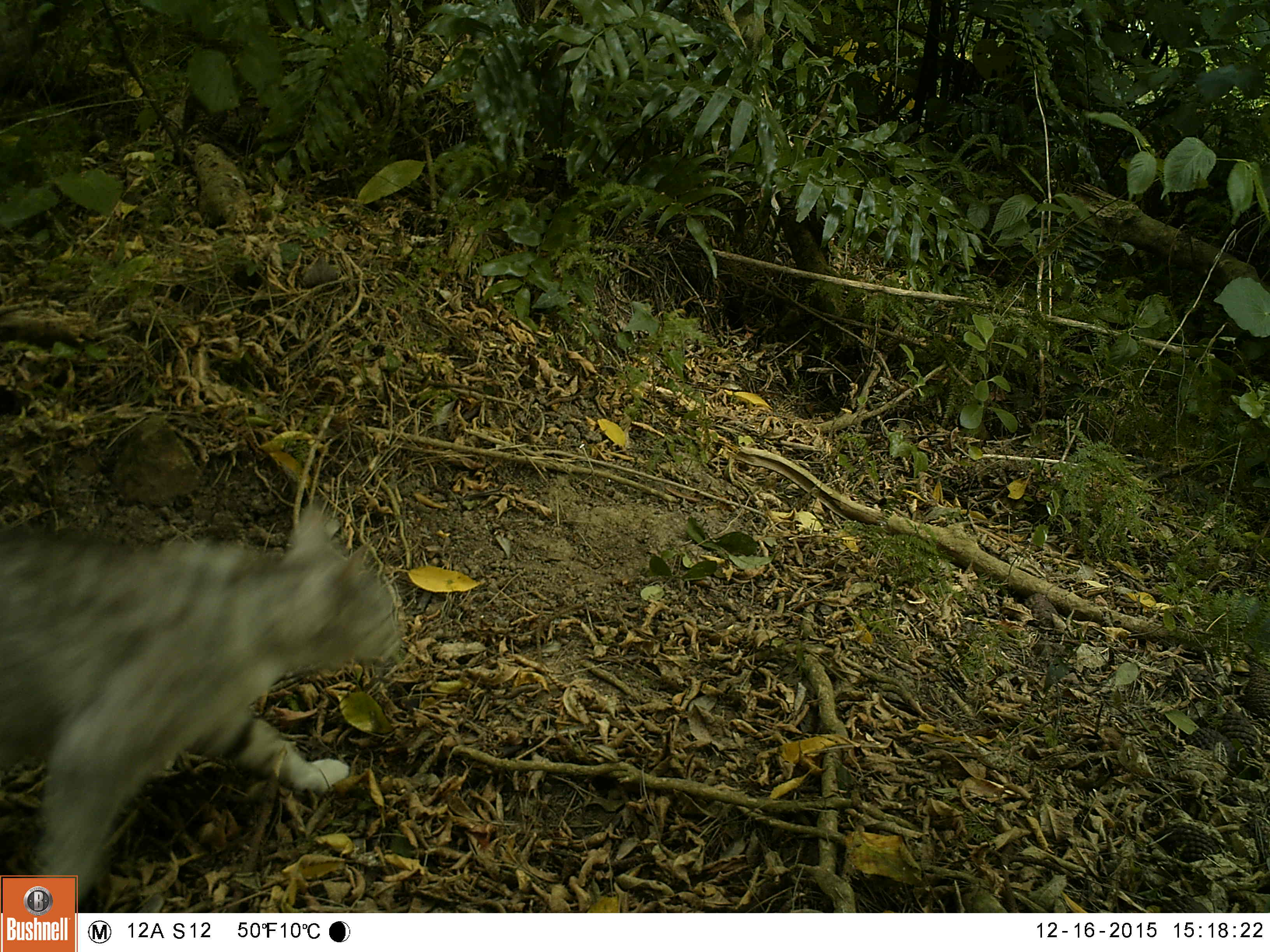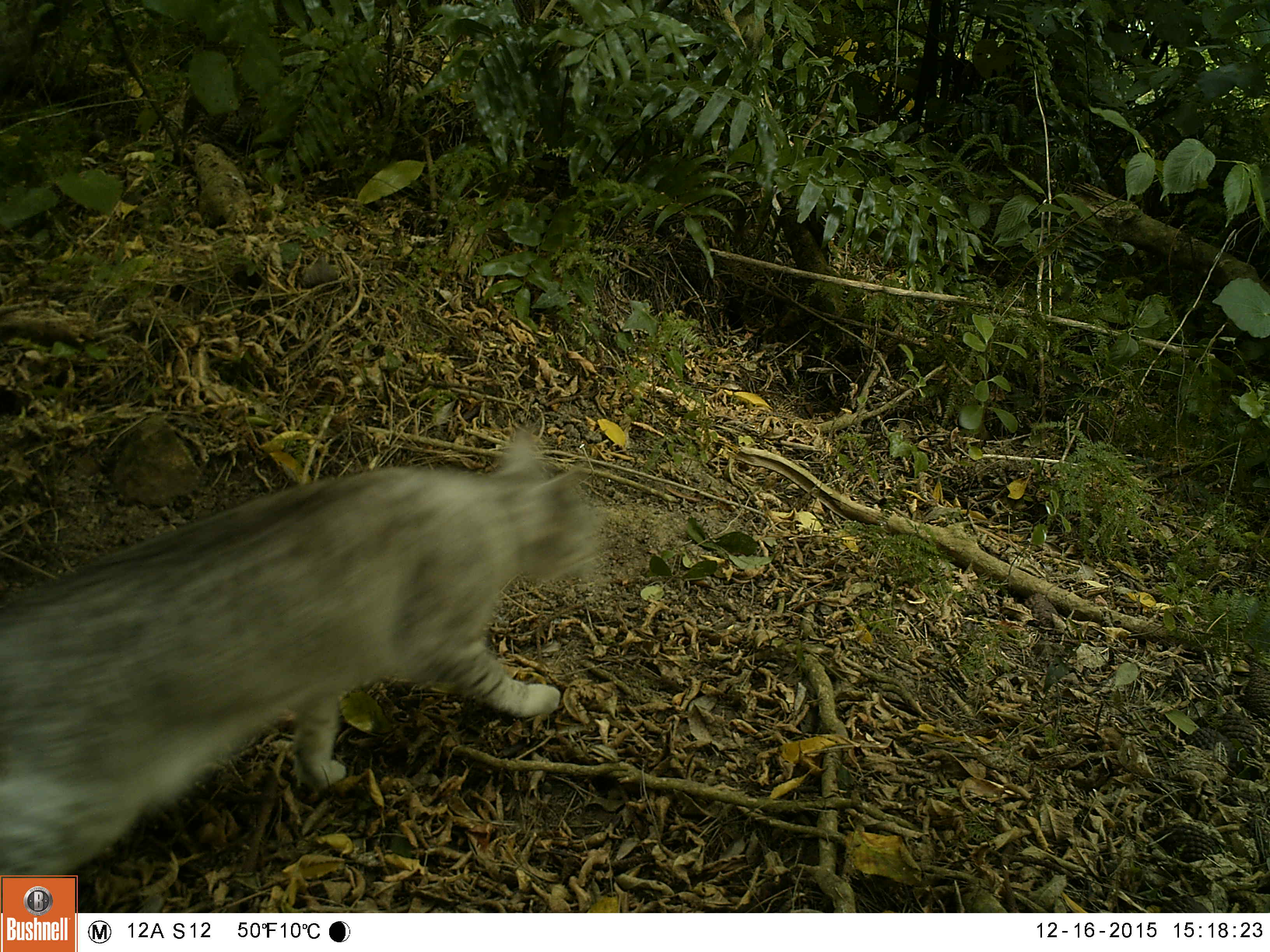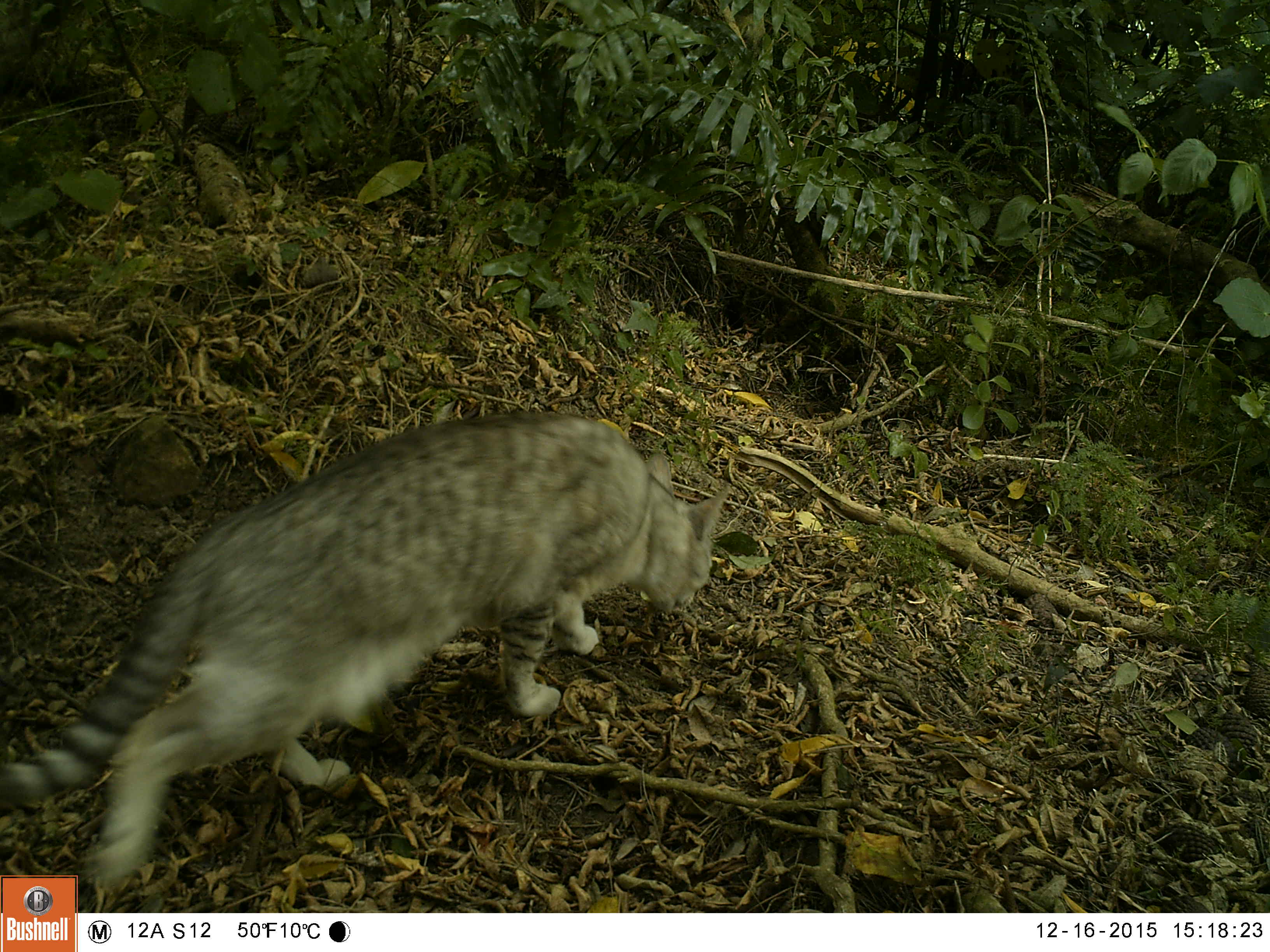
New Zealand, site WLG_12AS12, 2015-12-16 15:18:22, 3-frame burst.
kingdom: Animalia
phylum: Chordata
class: Mammalia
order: Carnivora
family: Felidae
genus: Felis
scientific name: Felis catus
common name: domestic cat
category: cat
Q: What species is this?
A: Cat (domestic cat) (Felis catus).